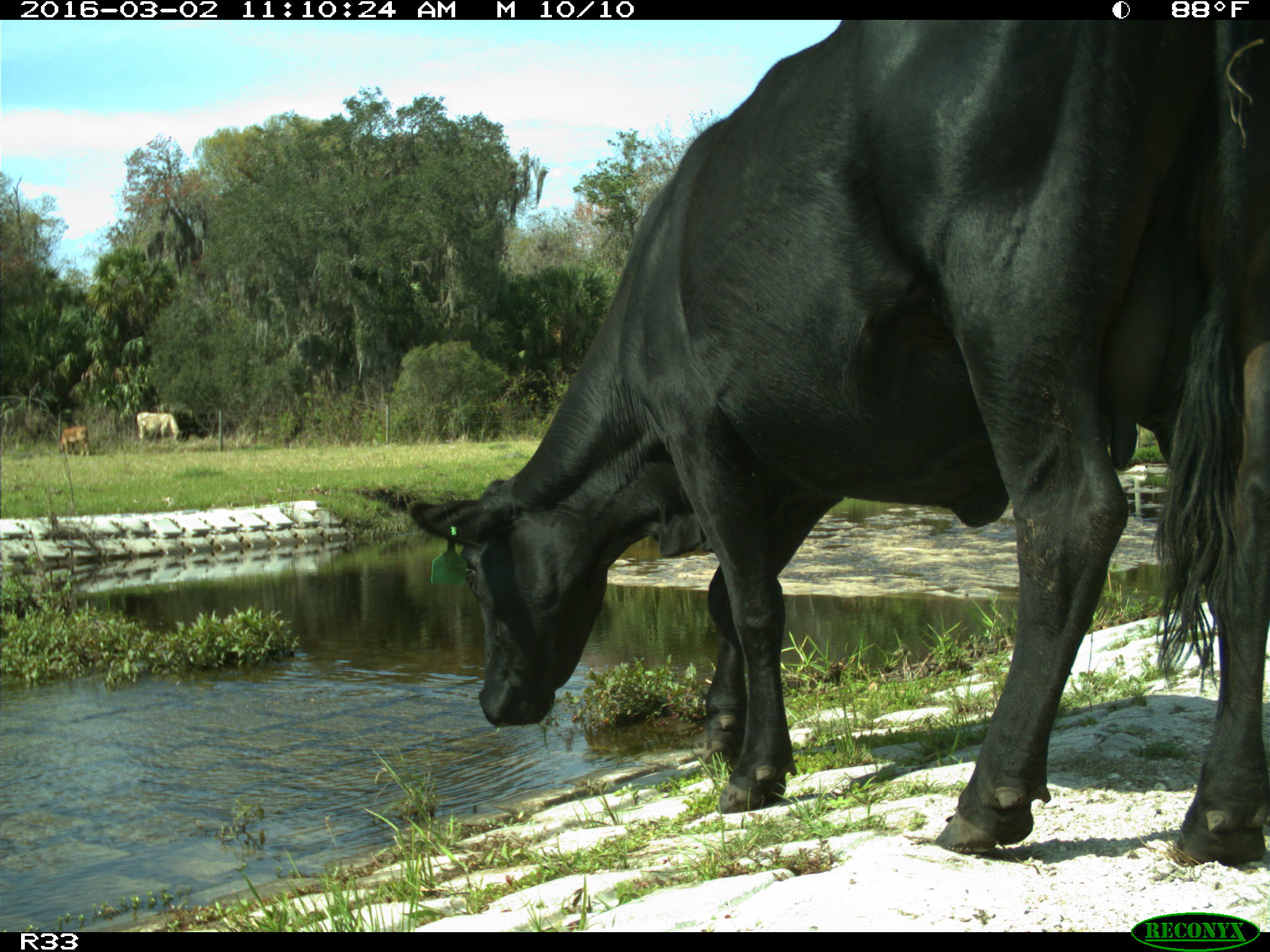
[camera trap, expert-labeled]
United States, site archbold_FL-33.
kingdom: Animalia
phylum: Chordata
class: Mammalia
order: Artiodactyla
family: Bovidae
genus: Bos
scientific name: Bos taurus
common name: domestic cow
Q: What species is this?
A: Bos taurus (domestic cow).